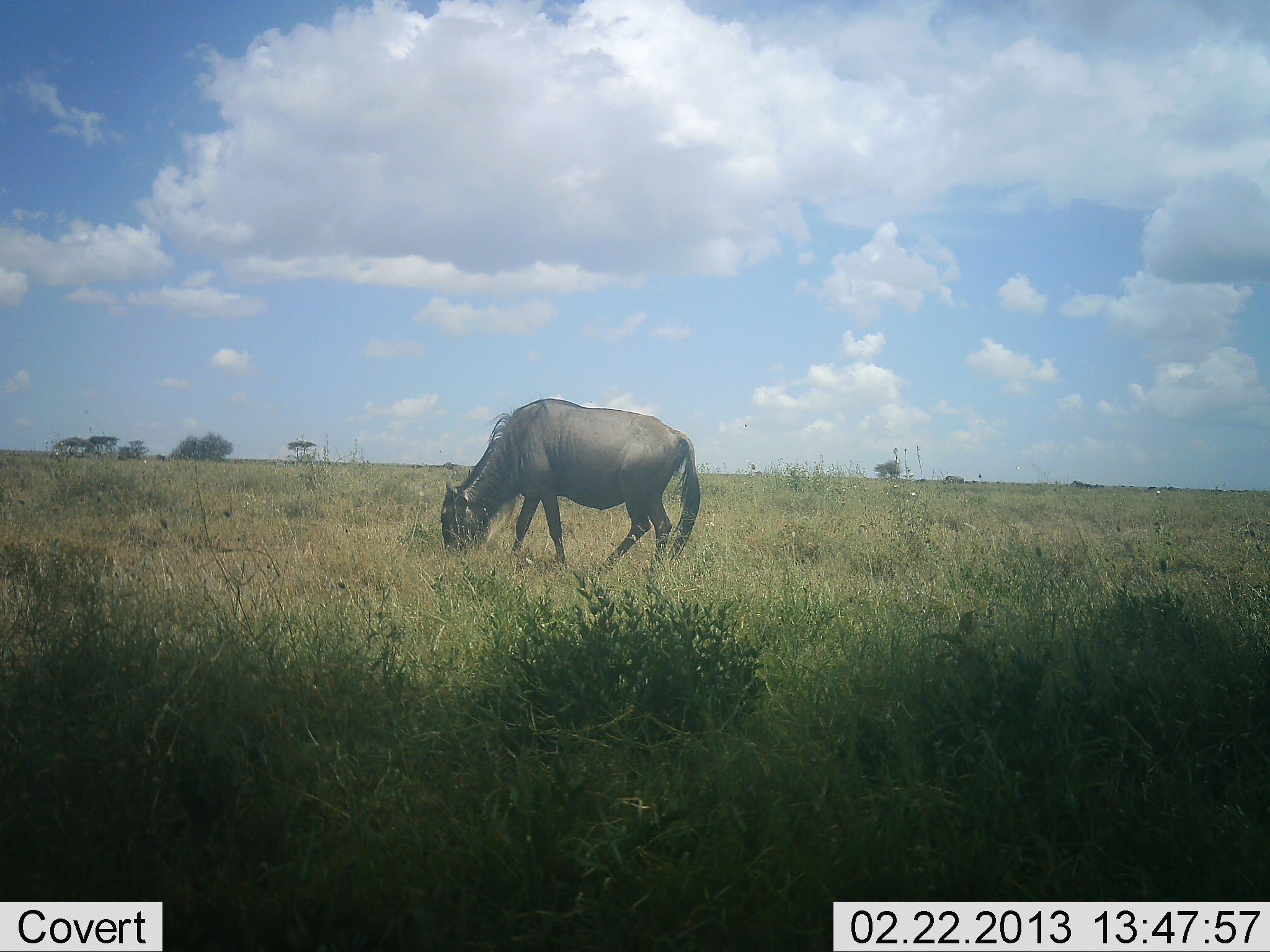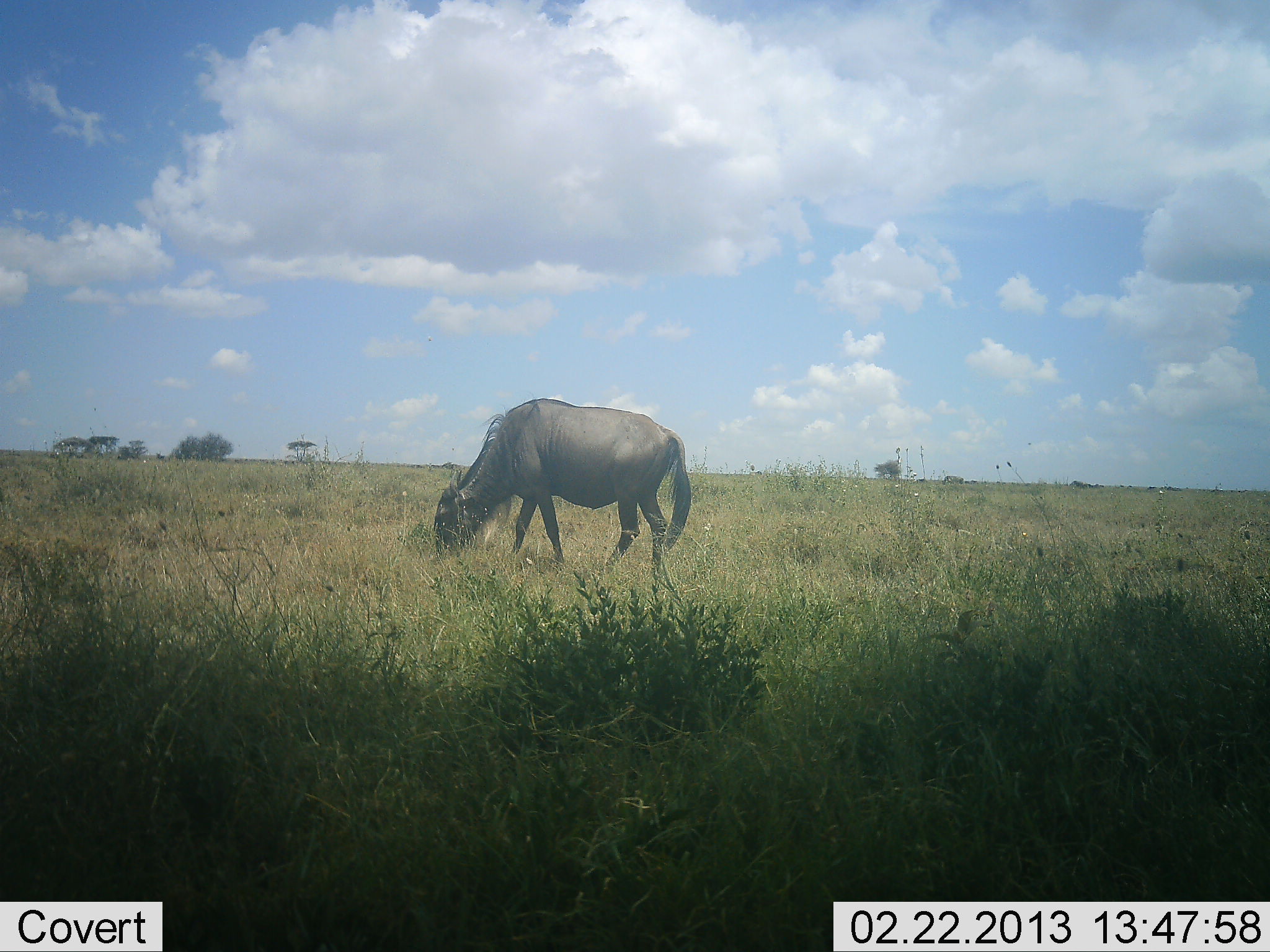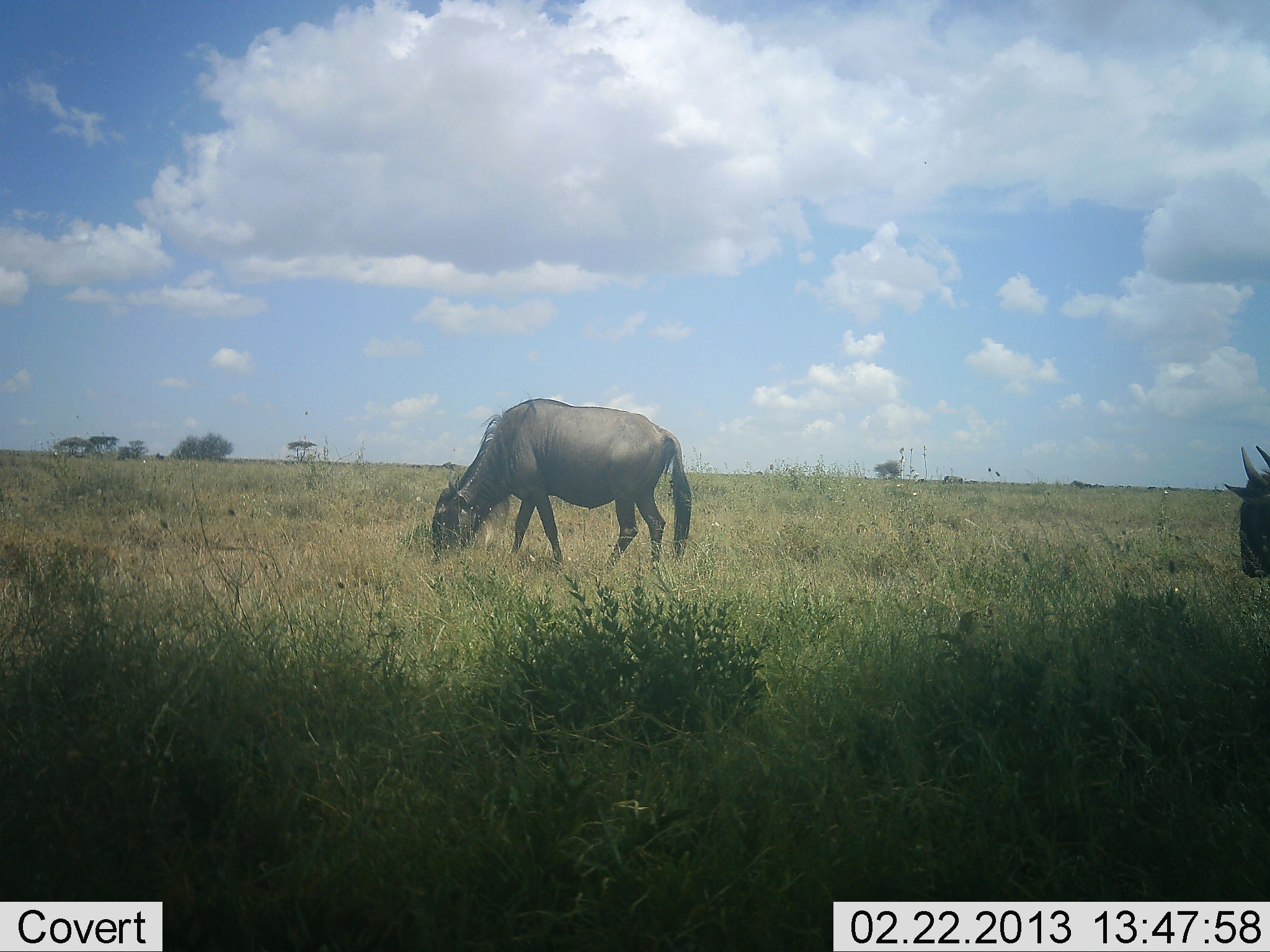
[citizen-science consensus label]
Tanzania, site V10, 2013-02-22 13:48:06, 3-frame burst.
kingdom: Animalia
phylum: Chordata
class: Mammalia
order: Artiodactyla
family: Bovidae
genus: Connochaetes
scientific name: Connochaetes taurinus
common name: blue wildebeest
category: wildebeest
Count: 2.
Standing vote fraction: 10%.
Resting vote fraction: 0%.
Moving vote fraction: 35%.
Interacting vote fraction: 0%.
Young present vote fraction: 3%.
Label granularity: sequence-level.